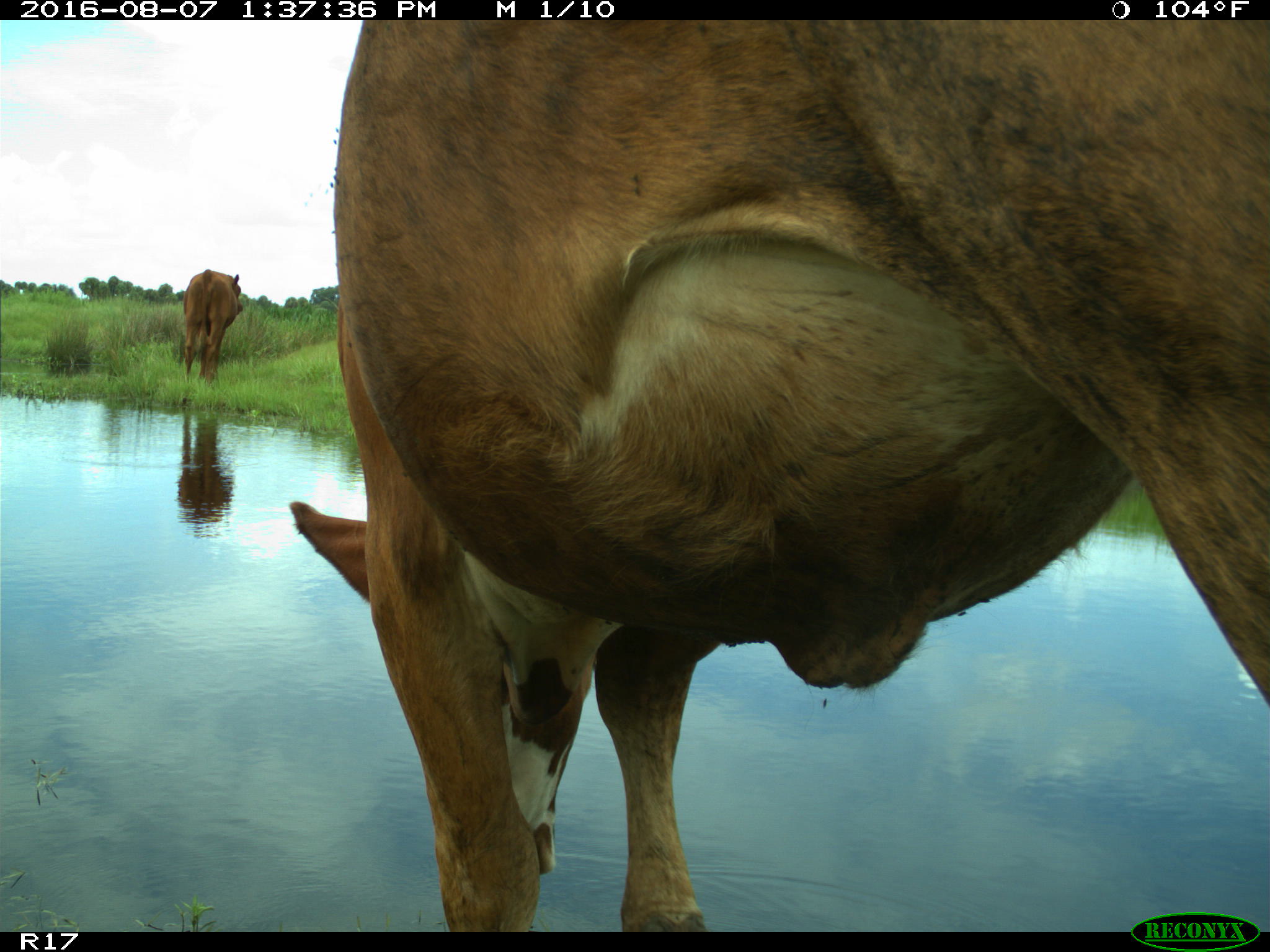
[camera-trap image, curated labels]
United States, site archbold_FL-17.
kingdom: Animalia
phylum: Chordata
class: Mammalia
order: Artiodactyla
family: Bovidae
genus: Bos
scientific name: Bos taurus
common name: domestic cow